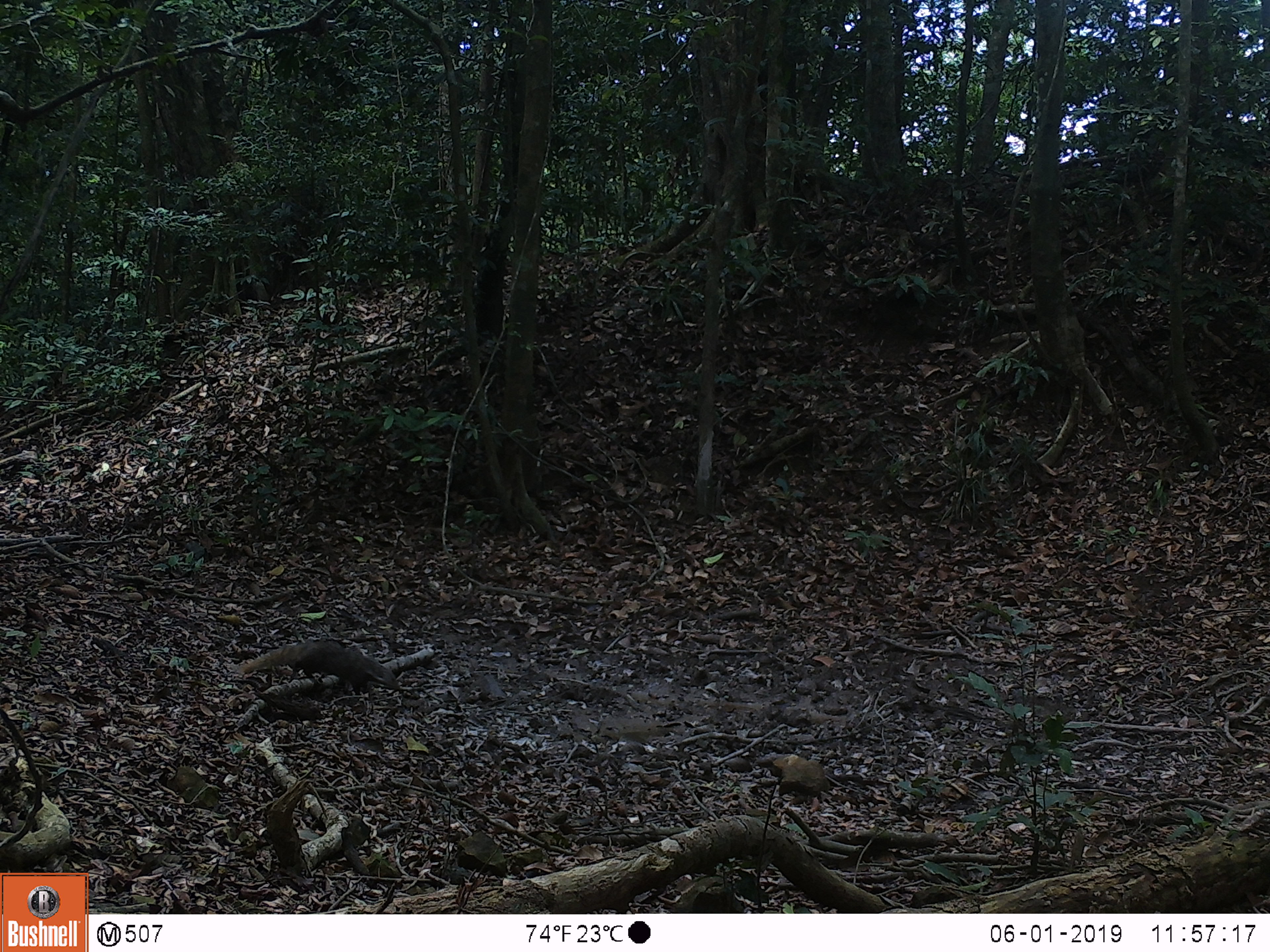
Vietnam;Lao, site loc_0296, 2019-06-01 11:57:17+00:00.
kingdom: Animalia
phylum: Chordata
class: Mammalia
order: Carnivora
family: Herpestidae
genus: Urva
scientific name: Urva urva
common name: crab-eating mongoose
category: crab eating mongoose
Crab eating mongoose (crab-eating mongoose) (Urva urva). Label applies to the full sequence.